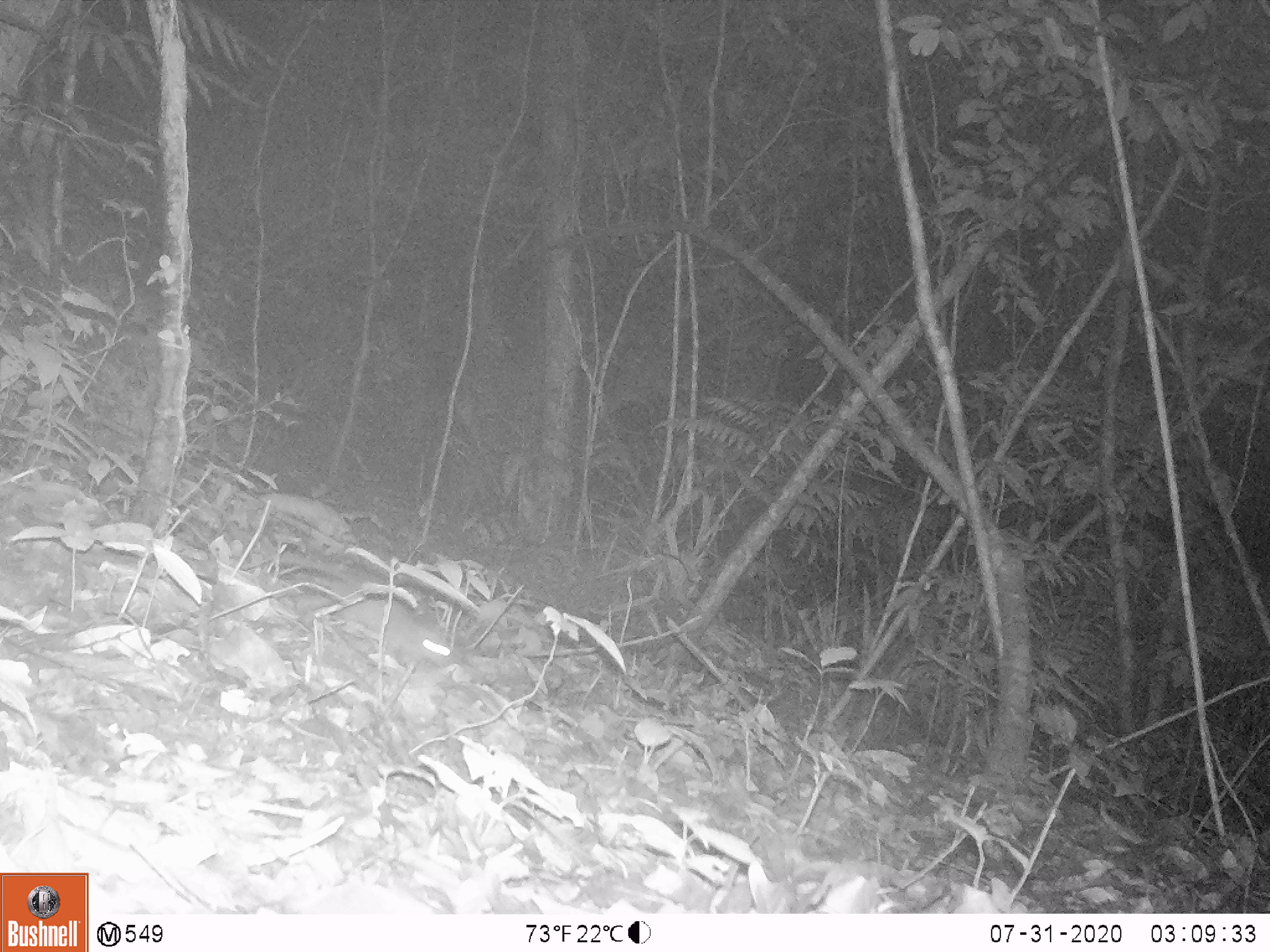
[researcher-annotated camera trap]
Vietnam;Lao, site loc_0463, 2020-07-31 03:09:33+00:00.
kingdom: Animalia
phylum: Chordata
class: Mammalia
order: Carnivora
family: Mustelidae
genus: Melogale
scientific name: Melogale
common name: ferret badger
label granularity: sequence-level